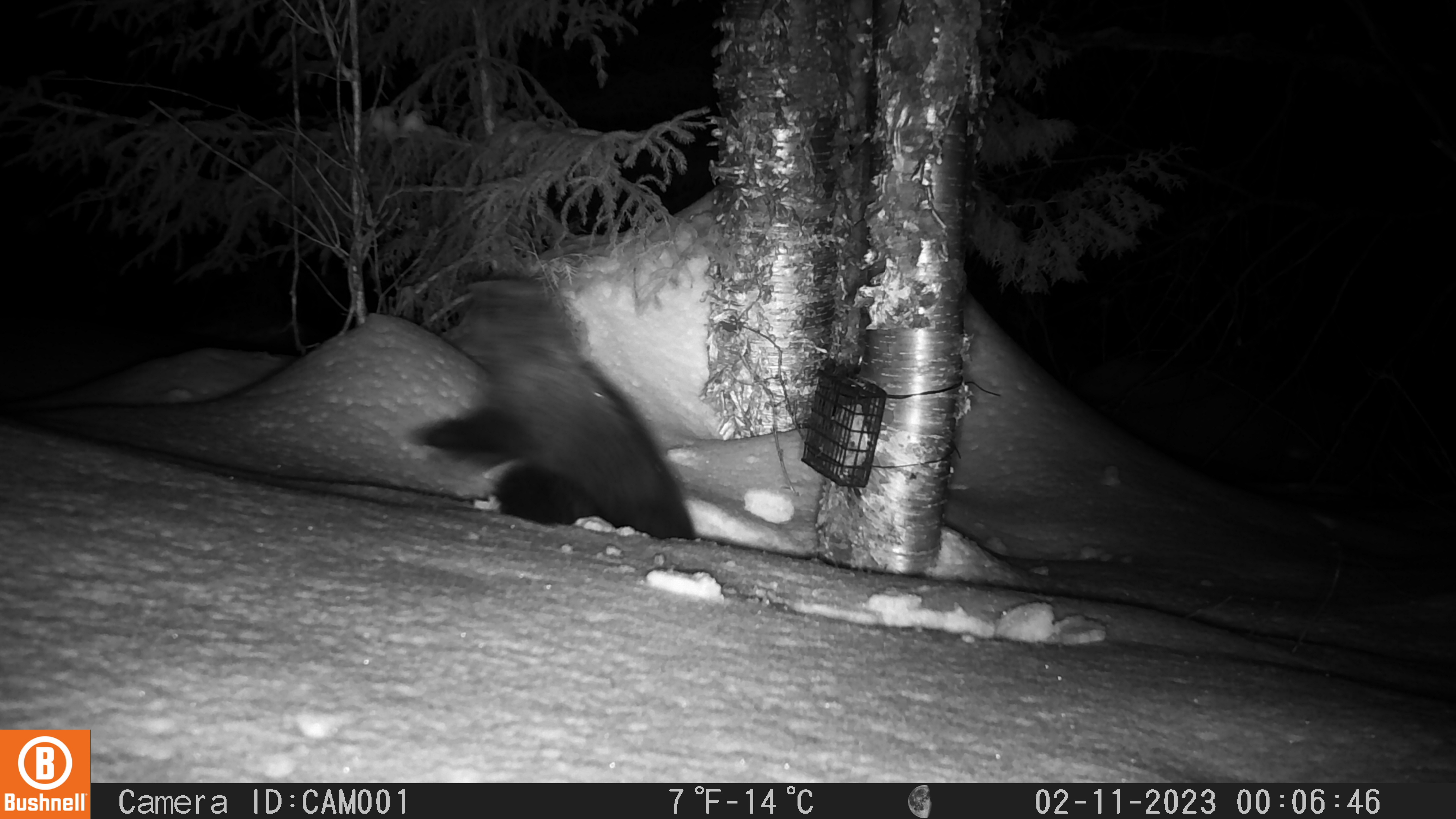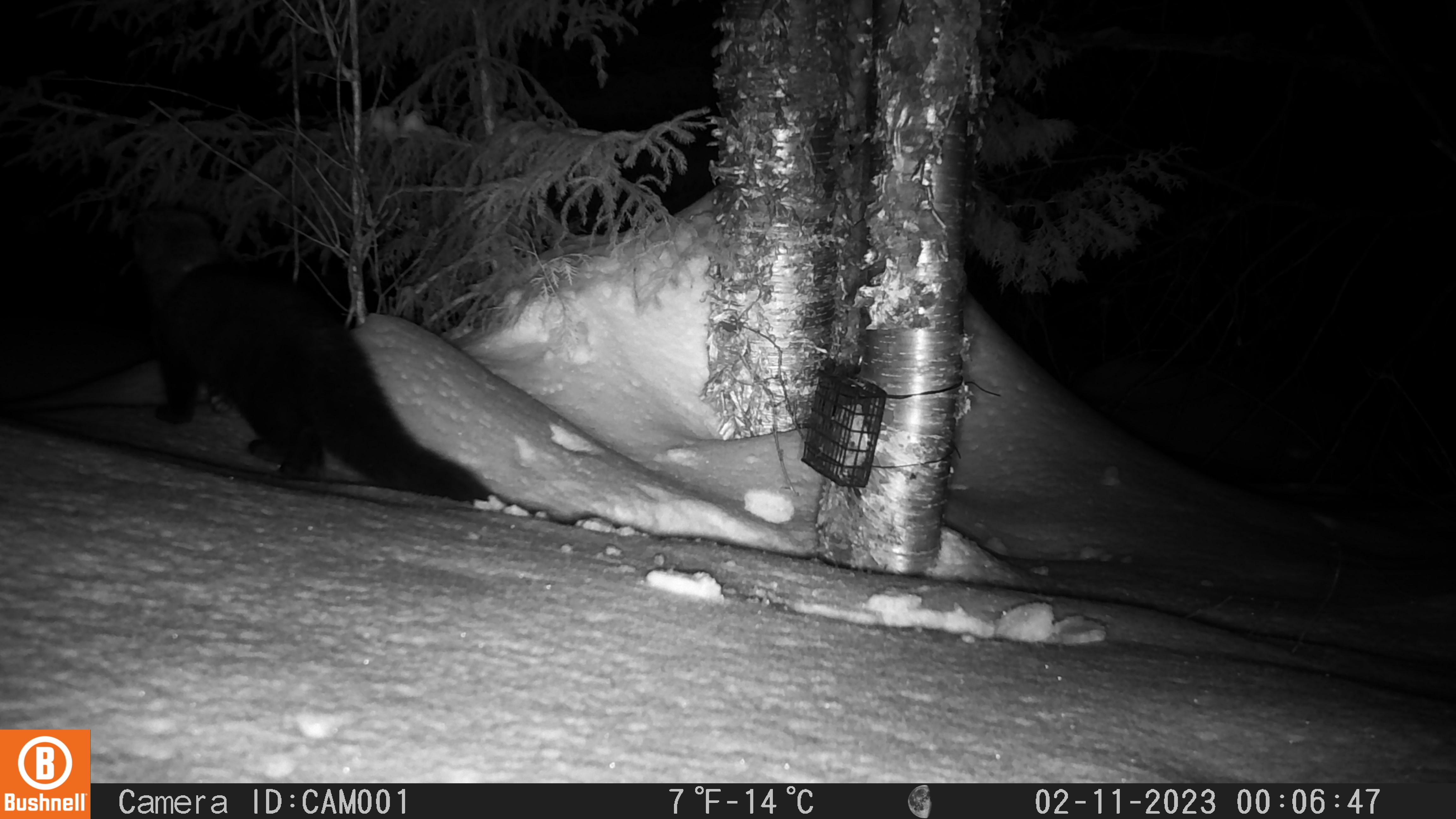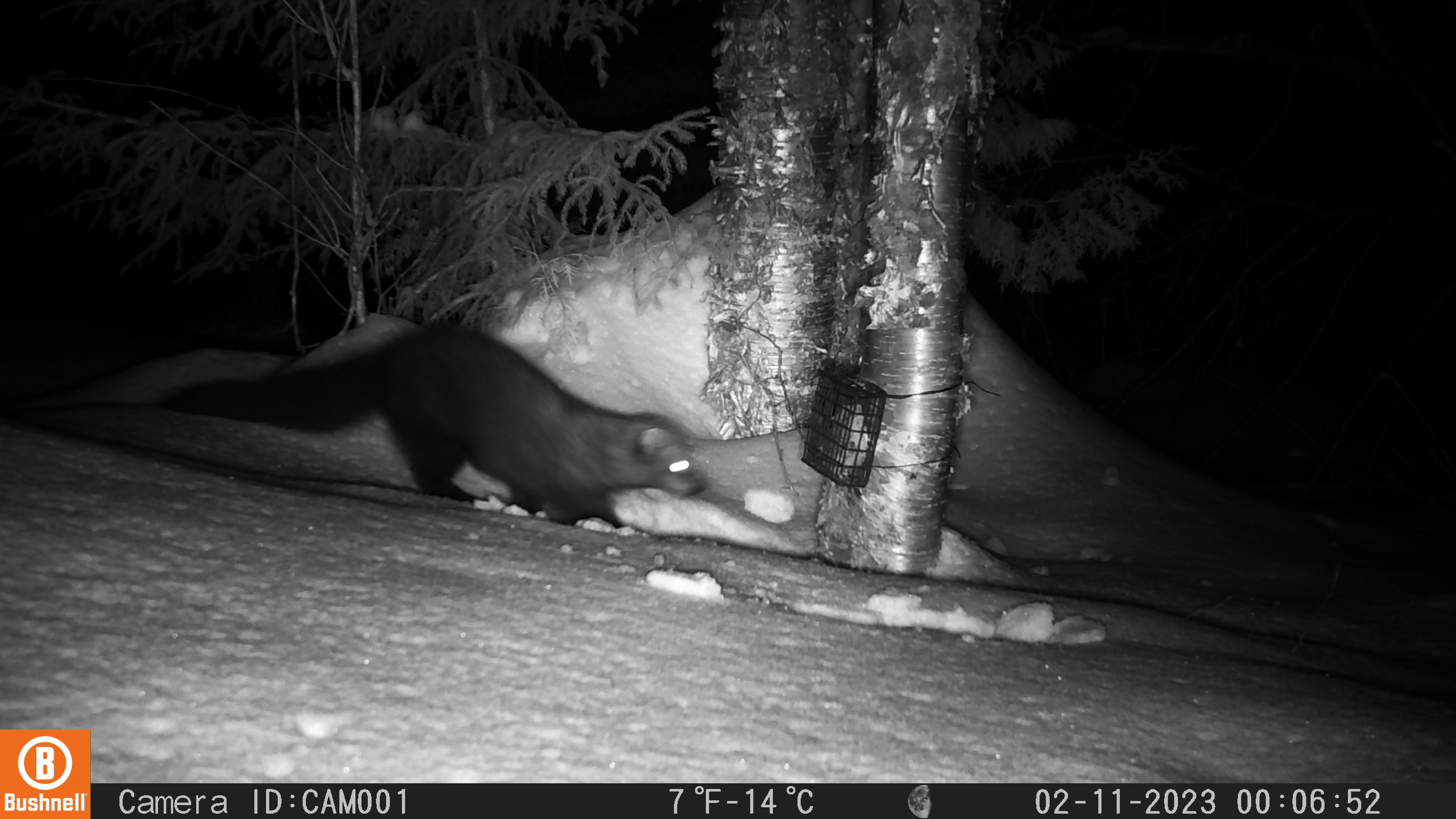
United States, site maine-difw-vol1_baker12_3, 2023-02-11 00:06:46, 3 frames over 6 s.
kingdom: Animalia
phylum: Chordata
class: Mammalia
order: Carnivora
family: Mustelidae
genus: Pekania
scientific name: Pekania pennanti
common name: fisher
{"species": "fisher (Pekania pennanti)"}